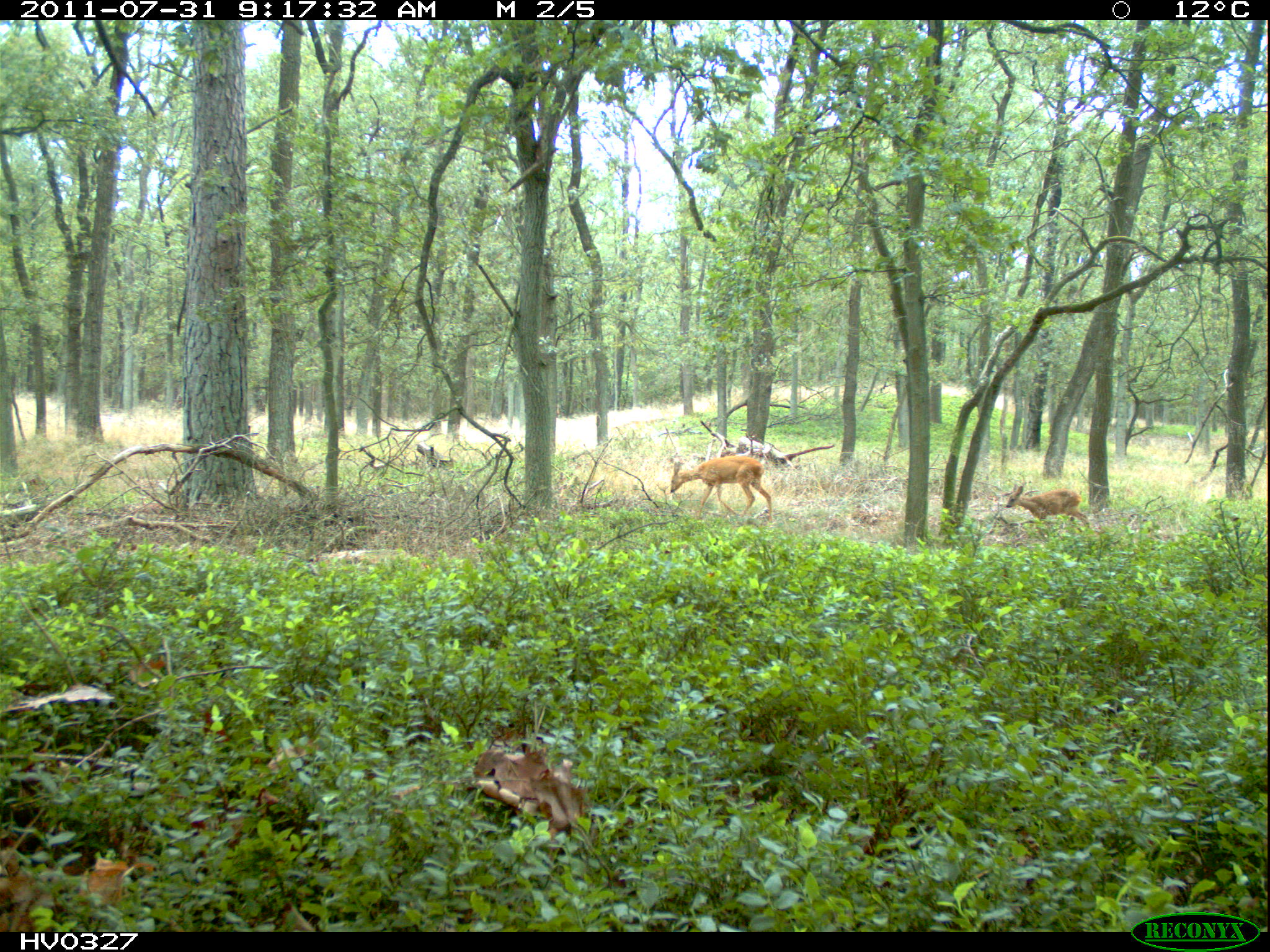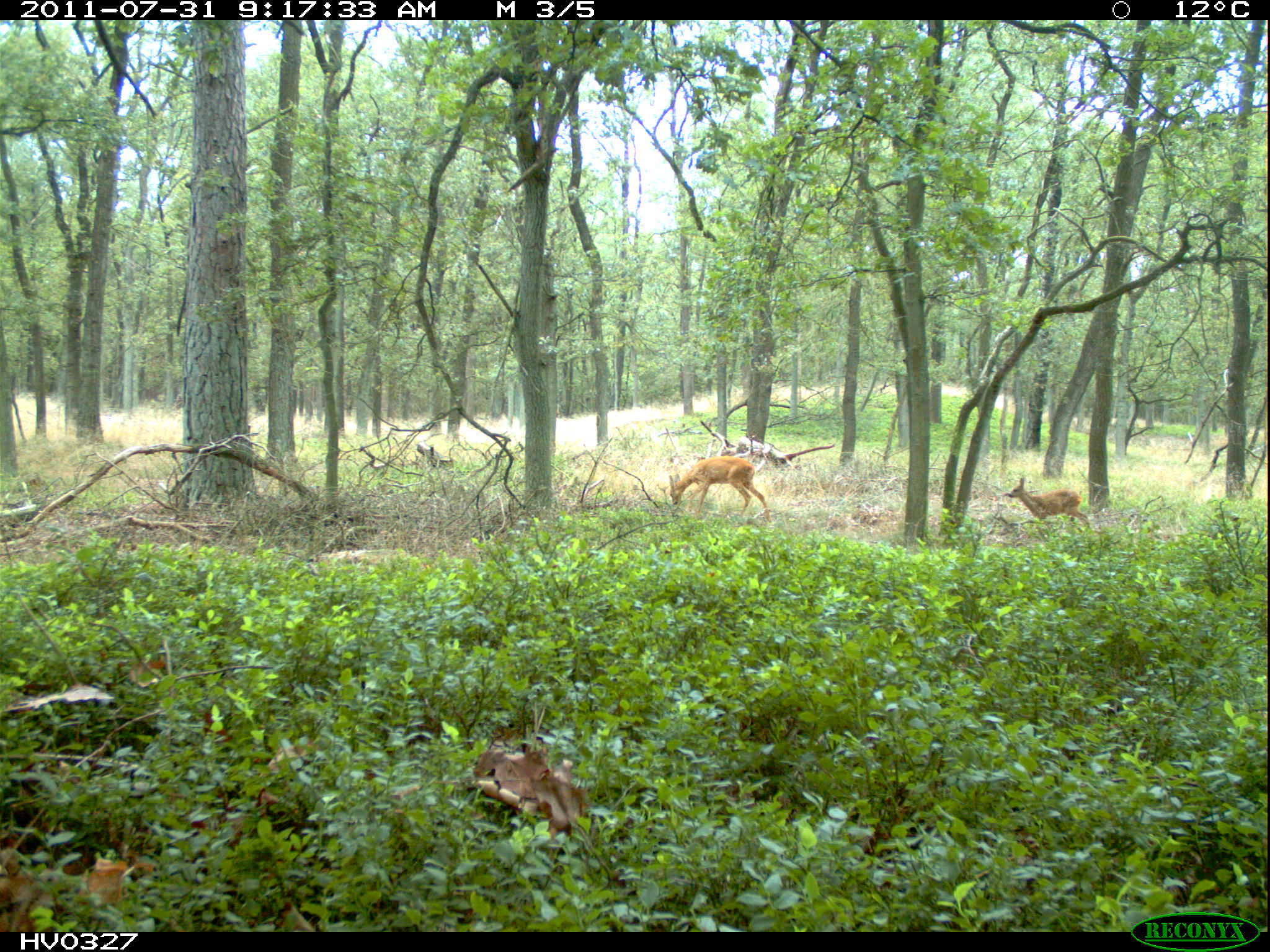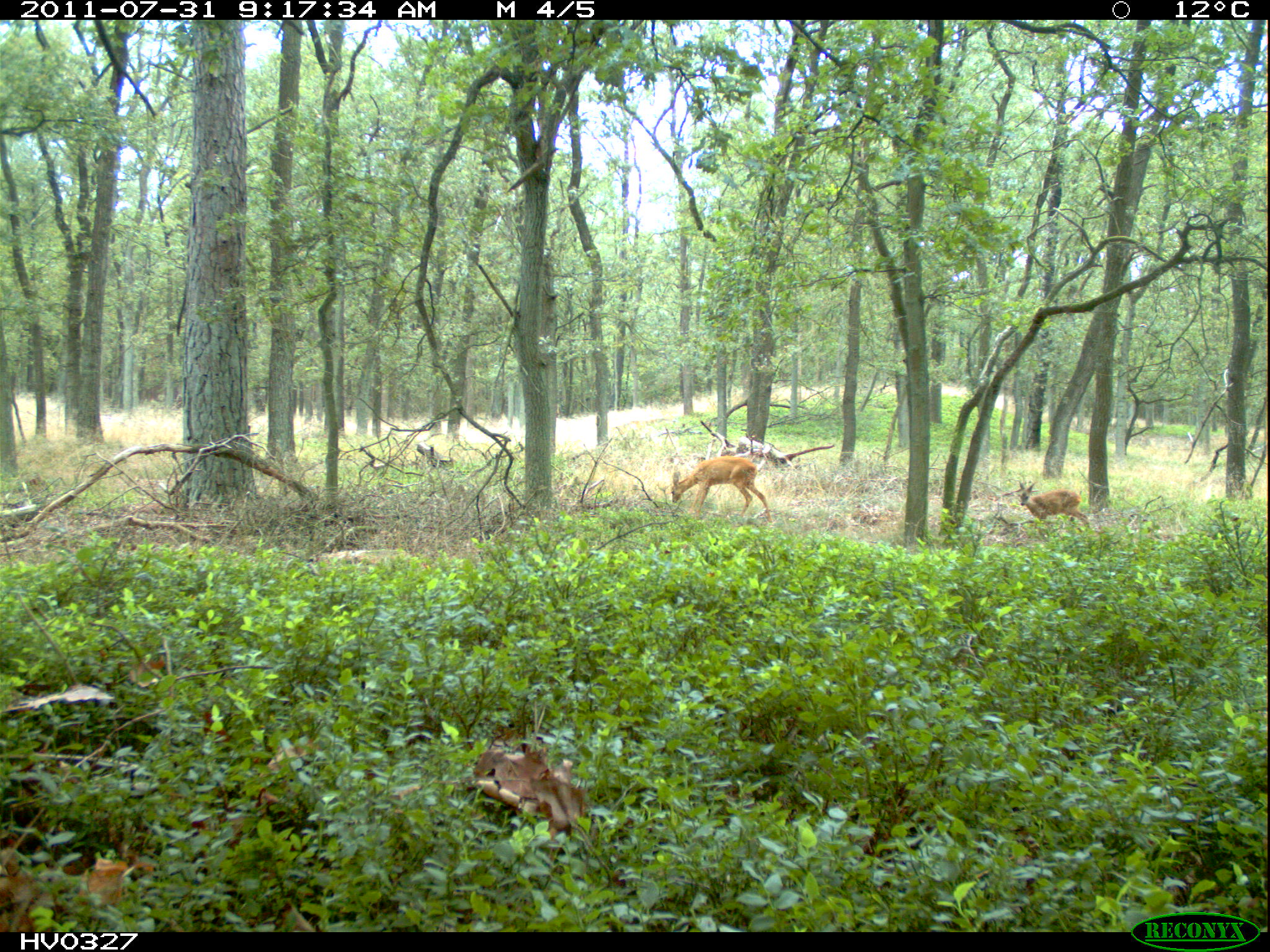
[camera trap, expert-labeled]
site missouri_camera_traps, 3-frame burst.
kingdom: Animalia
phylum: Chordata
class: Mammalia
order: Artiodactyla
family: Cervidae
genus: Capreolus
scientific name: Capreolus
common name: roe deer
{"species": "roe deer (Capreolus)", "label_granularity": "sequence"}